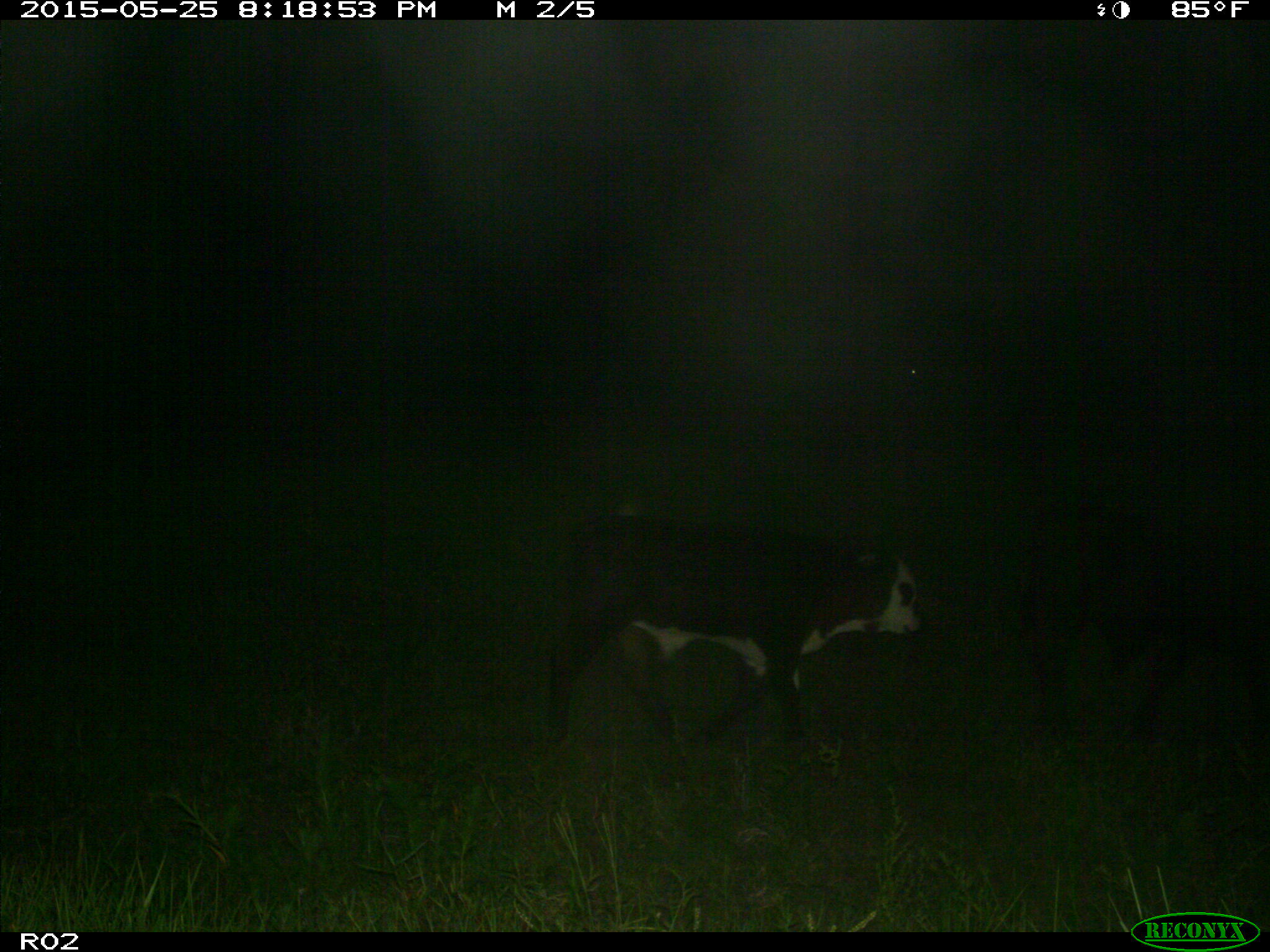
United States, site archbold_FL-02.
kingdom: Animalia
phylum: Chordata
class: Mammalia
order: Artiodactyla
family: Bovidae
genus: Bos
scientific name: Bos taurus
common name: domestic cow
Bos taurus (domestic cow).